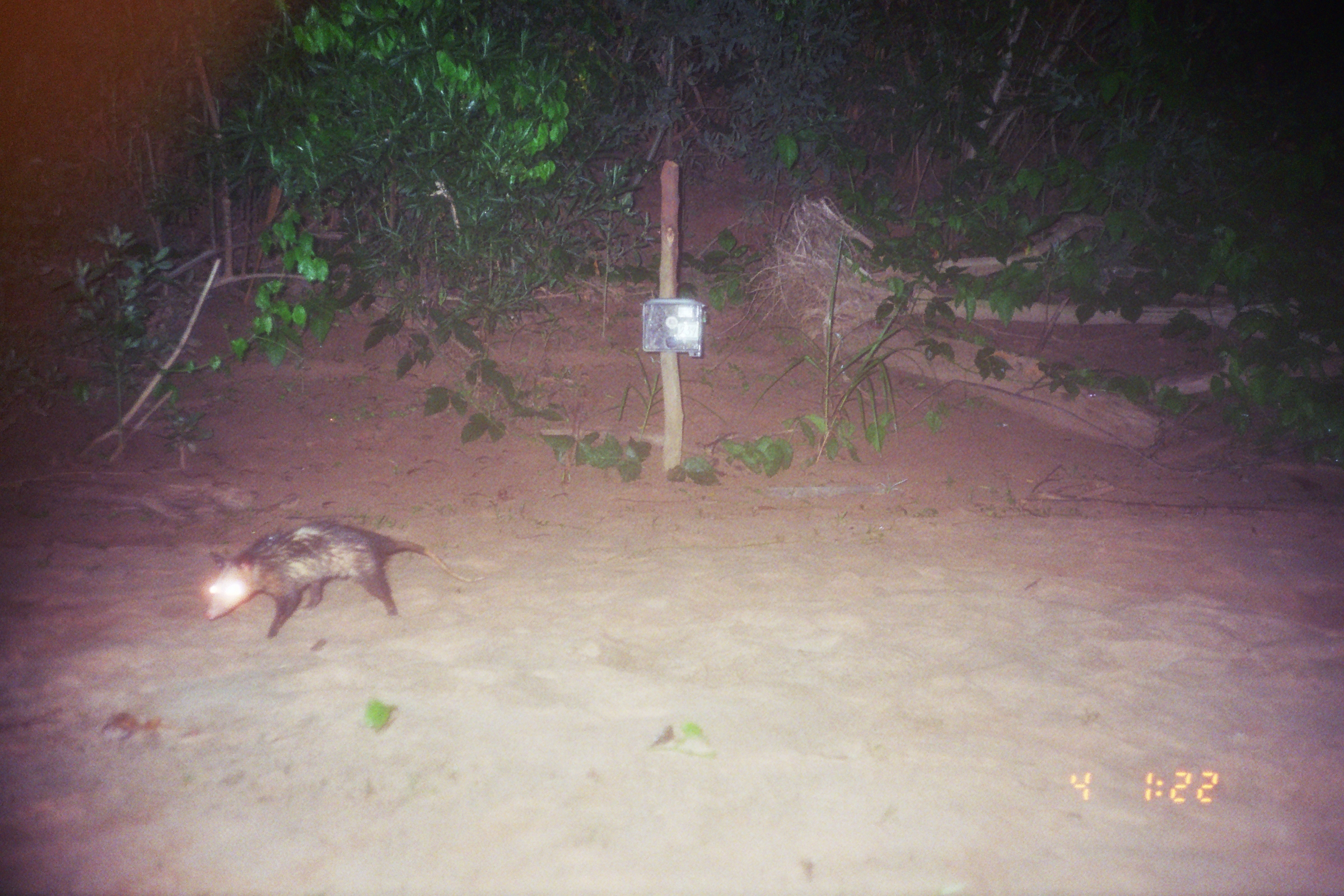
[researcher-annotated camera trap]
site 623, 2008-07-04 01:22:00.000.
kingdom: Animalia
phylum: Chordata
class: Mammalia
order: Didelphimorphia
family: Didelphidae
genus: Didelphis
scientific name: Didelphis marsupialis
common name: southern opossum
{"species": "Didelphis marsupialis (southern opossum)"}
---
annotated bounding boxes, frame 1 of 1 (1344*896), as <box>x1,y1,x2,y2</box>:
didelphis marsupialis: <box>199,517,486,640</box>